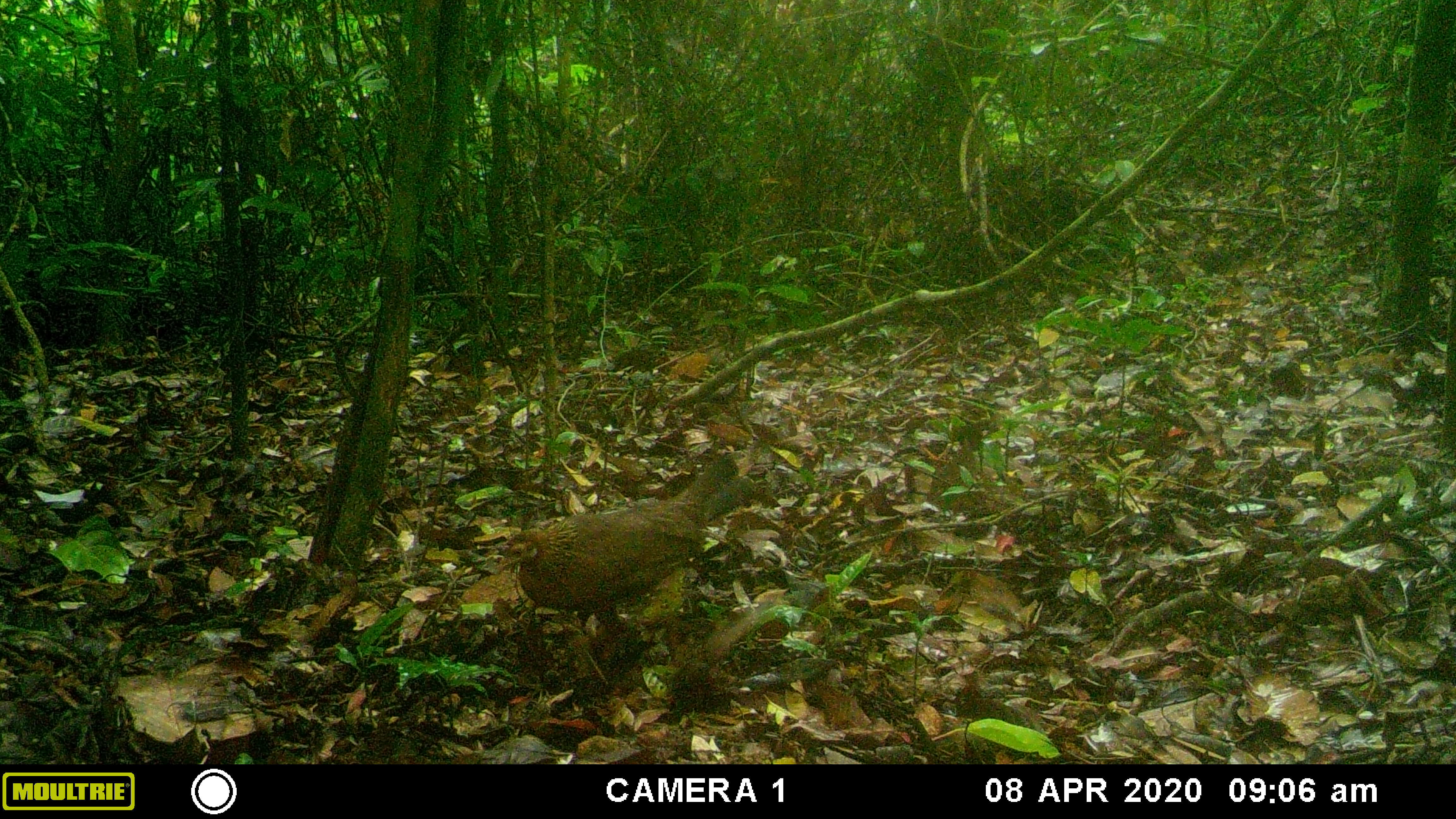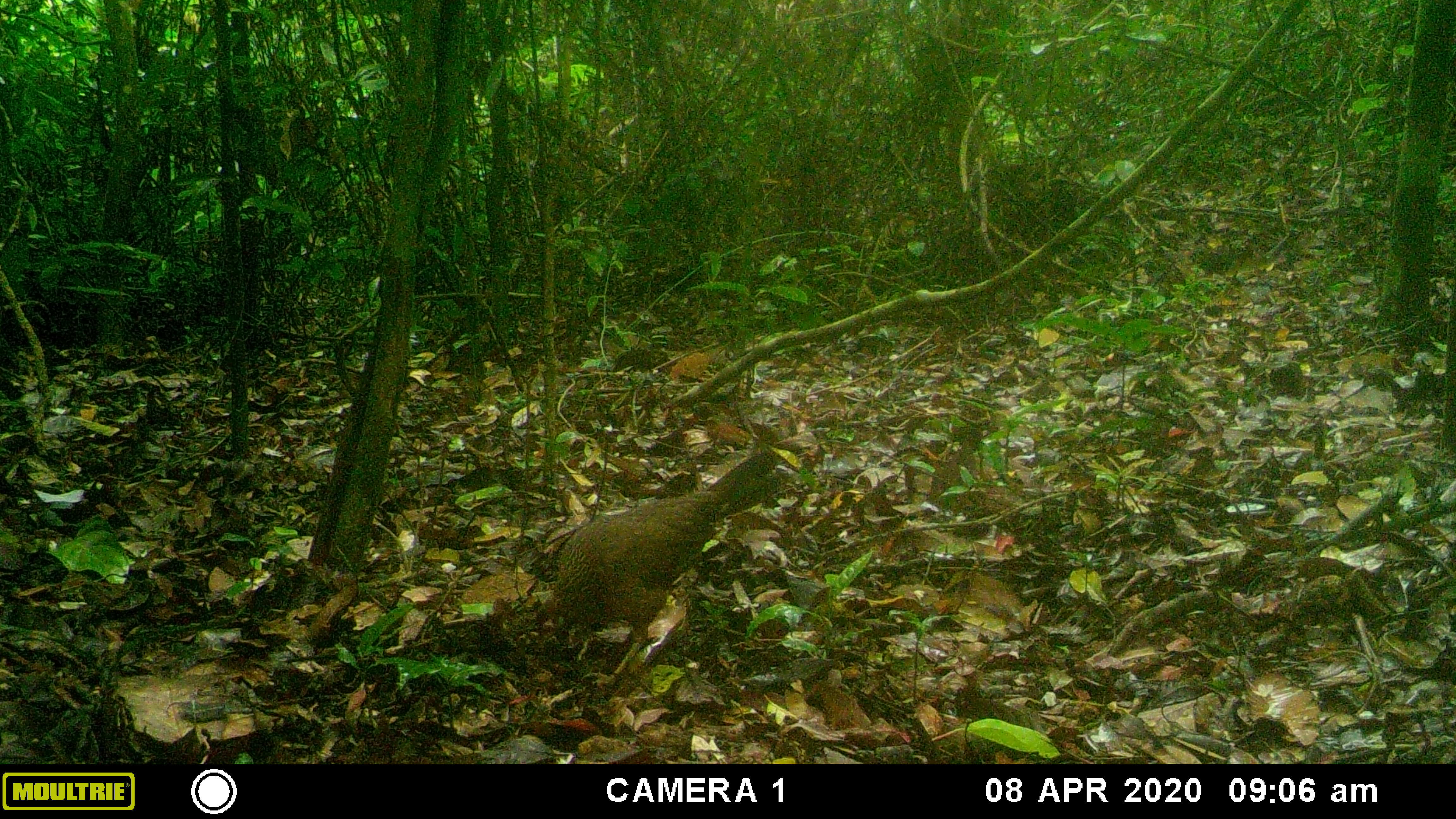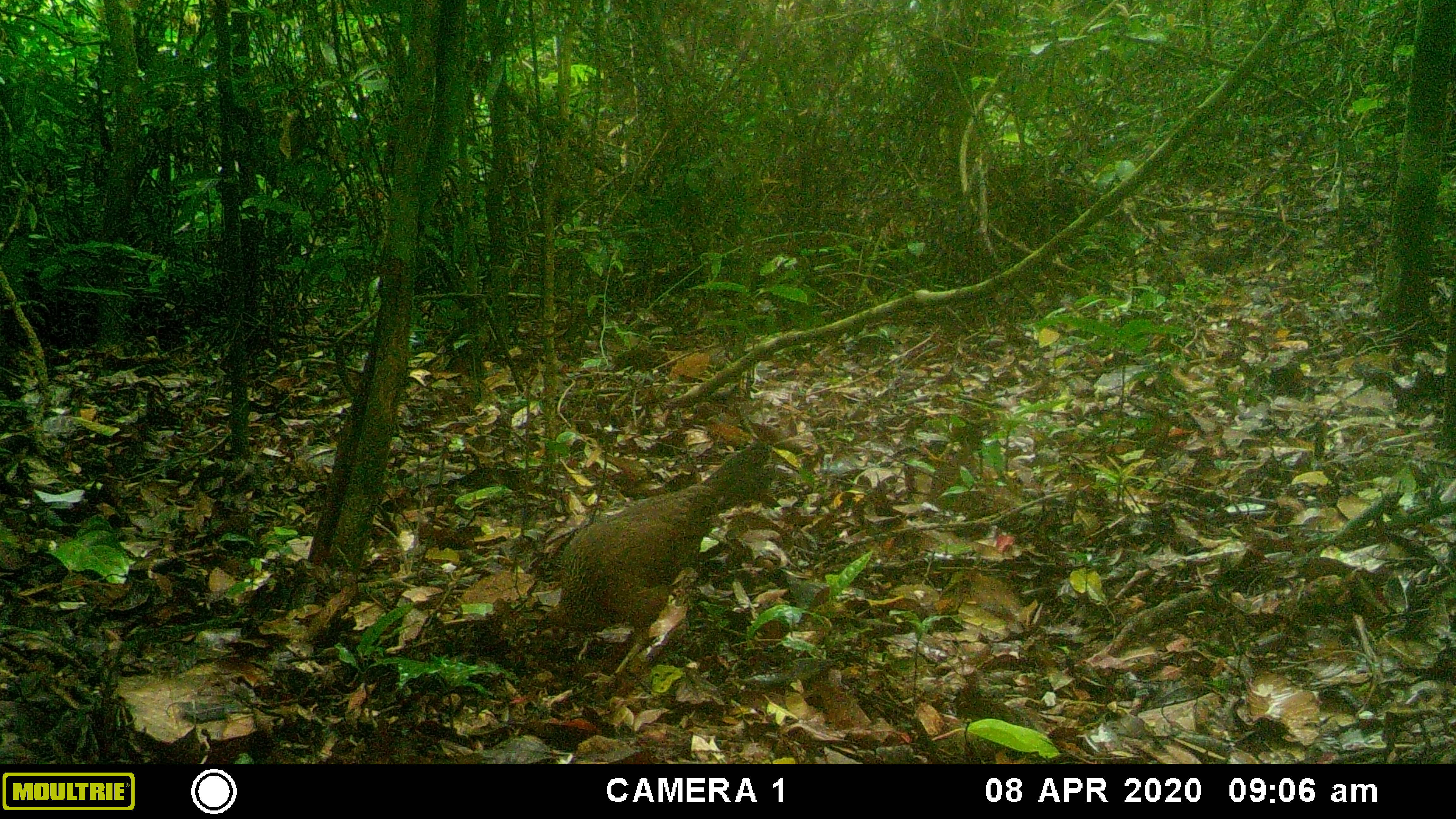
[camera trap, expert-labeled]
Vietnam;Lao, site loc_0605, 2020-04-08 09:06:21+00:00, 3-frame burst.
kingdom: Animalia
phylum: Chordata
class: Aves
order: Galliformes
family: Phasianidae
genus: Gallus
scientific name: Gallus gallus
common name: red junglefowl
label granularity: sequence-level